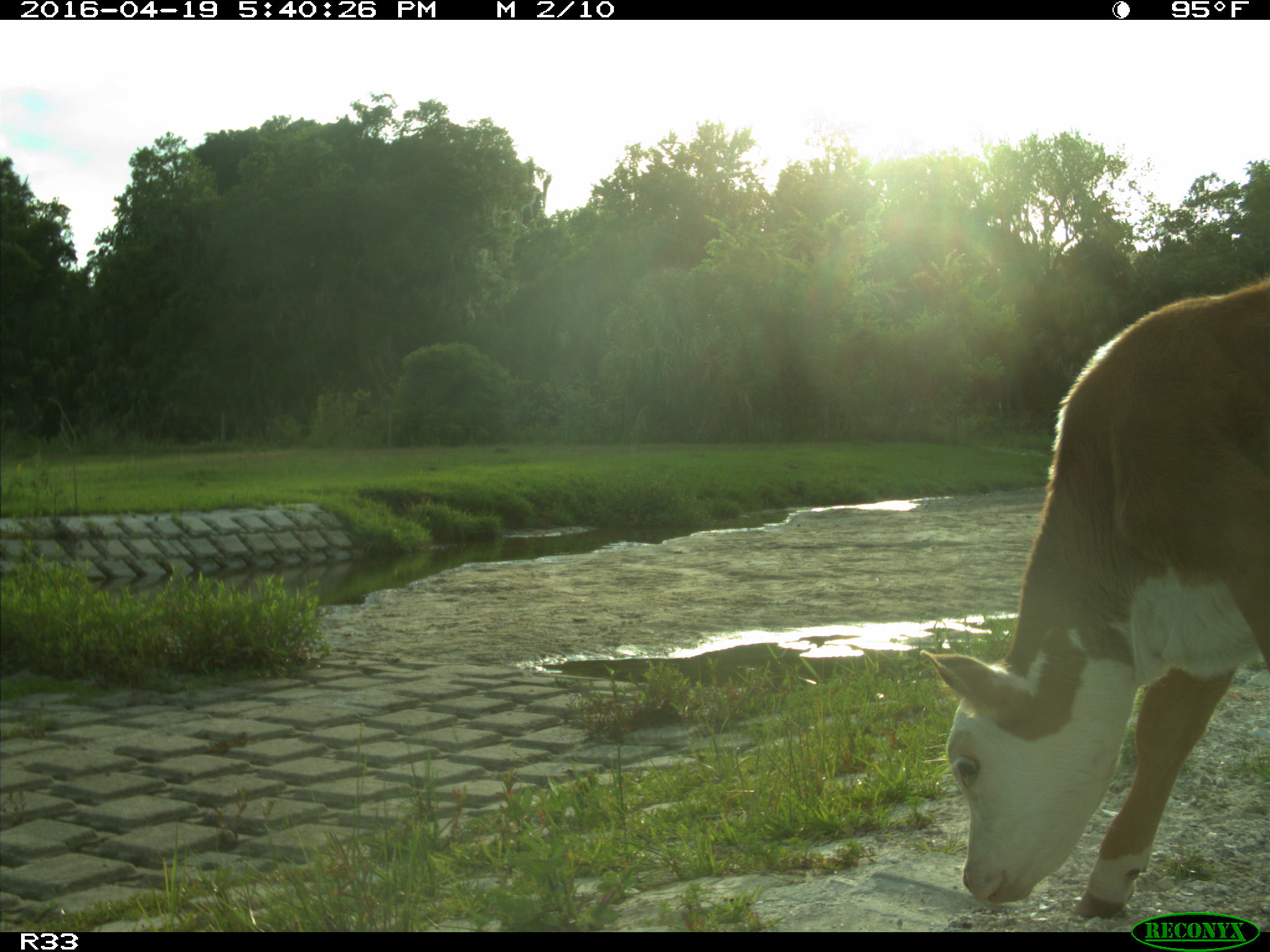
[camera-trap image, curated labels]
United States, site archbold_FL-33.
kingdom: Animalia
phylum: Chordata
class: Mammalia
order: Artiodactyla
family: Bovidae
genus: Bos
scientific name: Bos taurus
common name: domestic cow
Bos taurus (domestic cow).